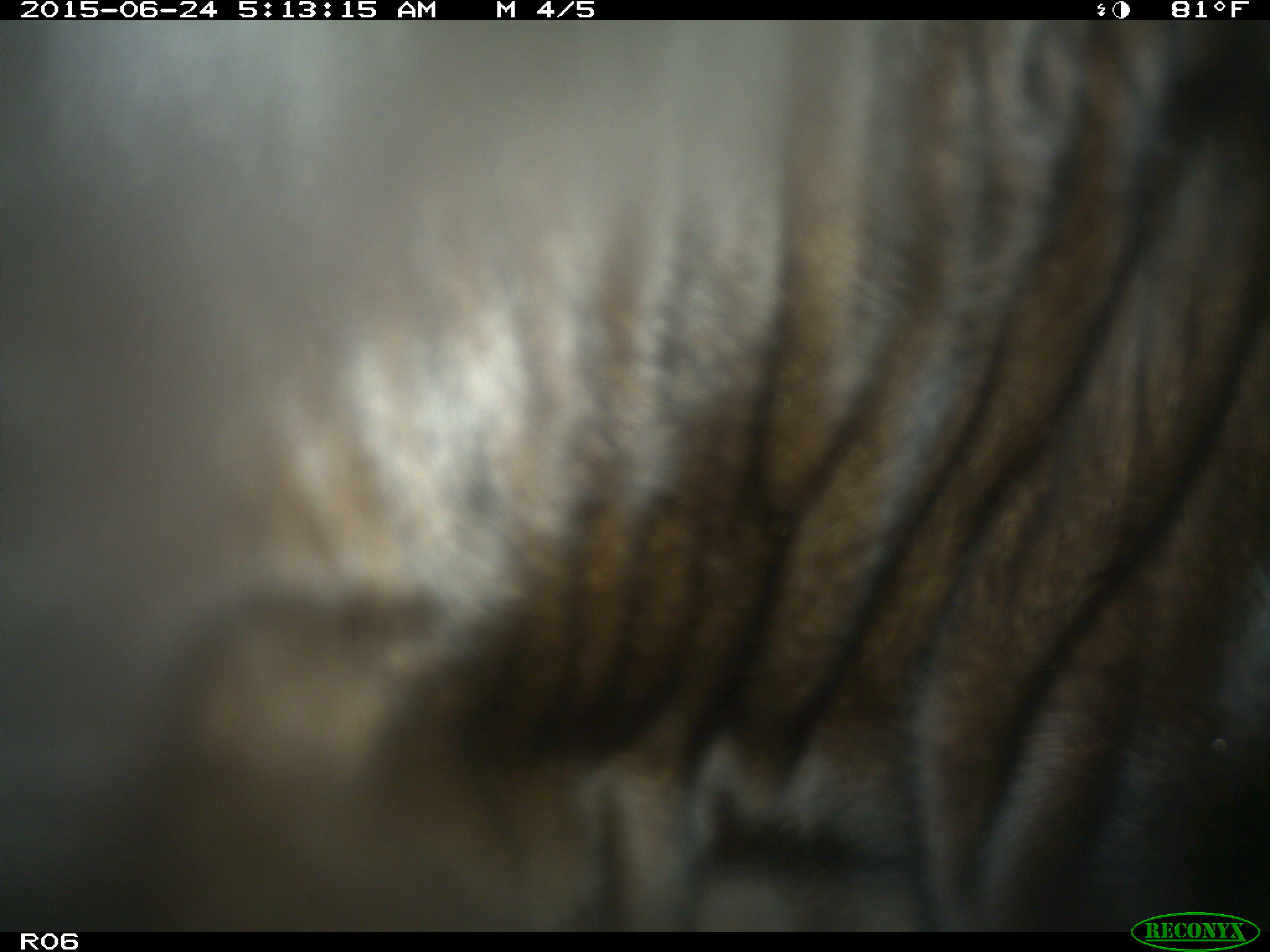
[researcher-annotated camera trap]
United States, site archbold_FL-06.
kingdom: Animalia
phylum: Chordata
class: Mammalia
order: Artiodactyla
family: Bovidae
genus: Bos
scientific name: Bos taurus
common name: domestic cow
Bos taurus (domestic cow).